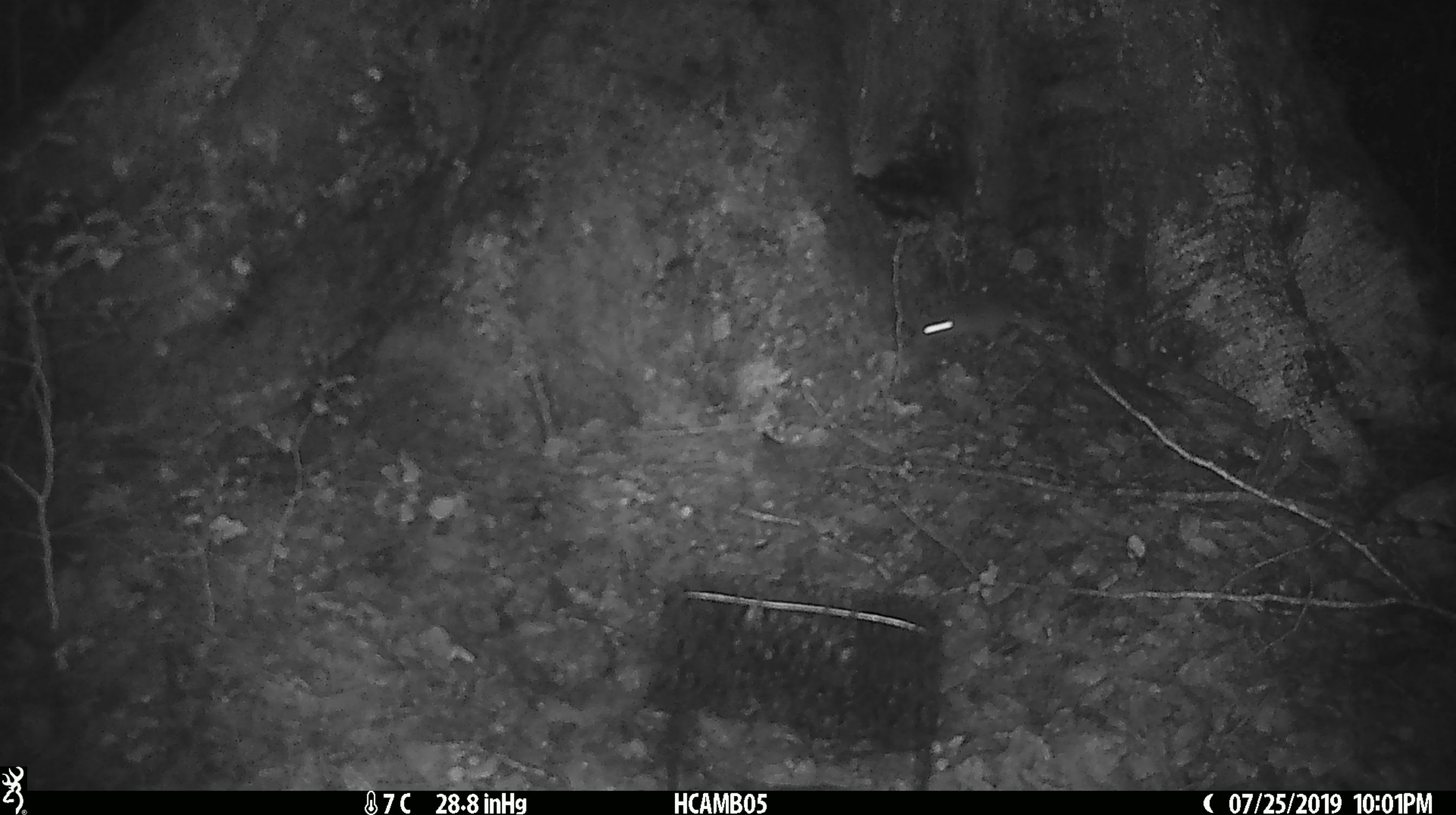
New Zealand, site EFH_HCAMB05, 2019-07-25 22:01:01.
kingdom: Animalia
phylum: Chordata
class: Mammalia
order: Rodentia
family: Muridae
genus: Mus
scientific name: Mus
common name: mouse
Mouse (Mus).